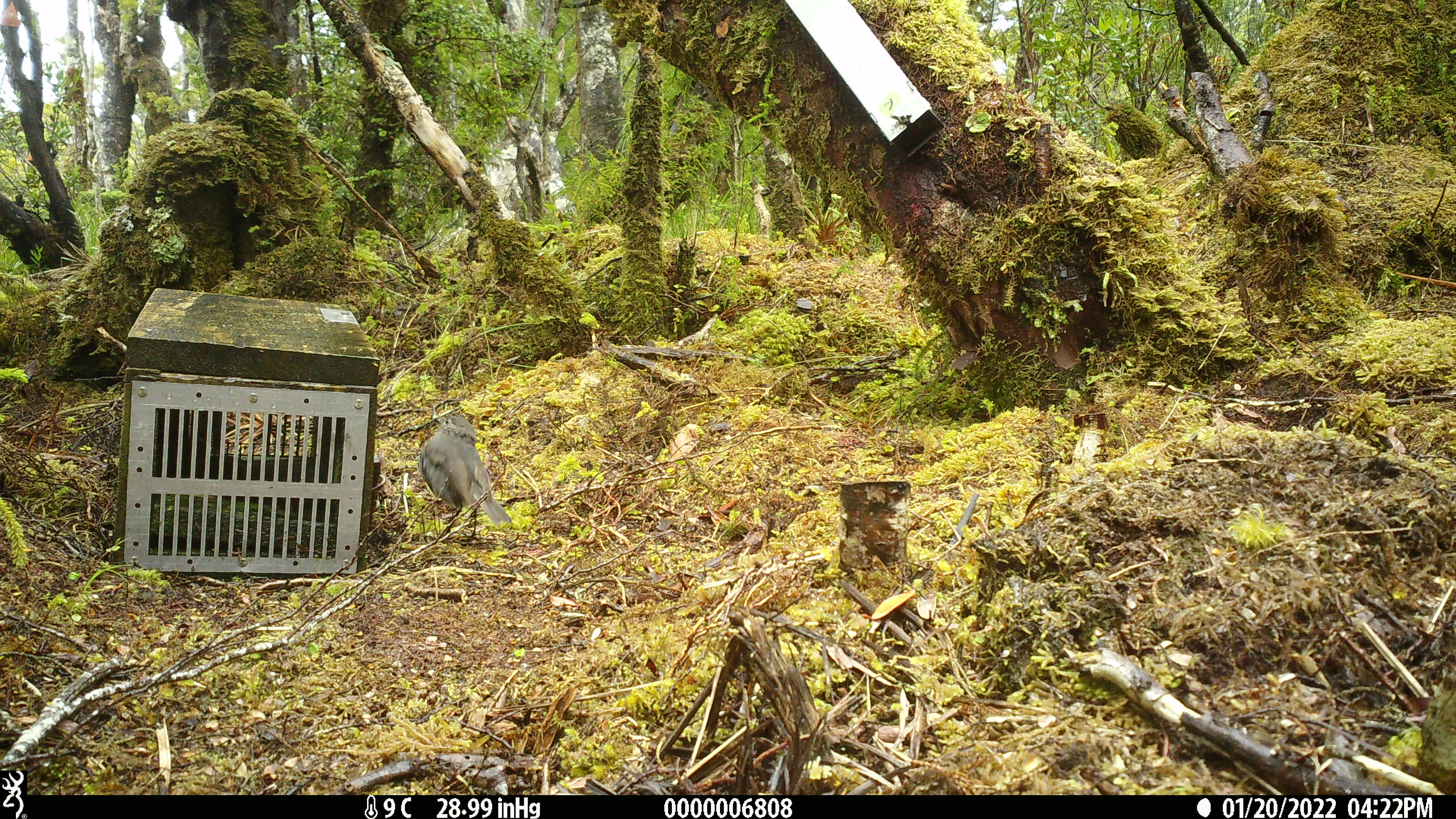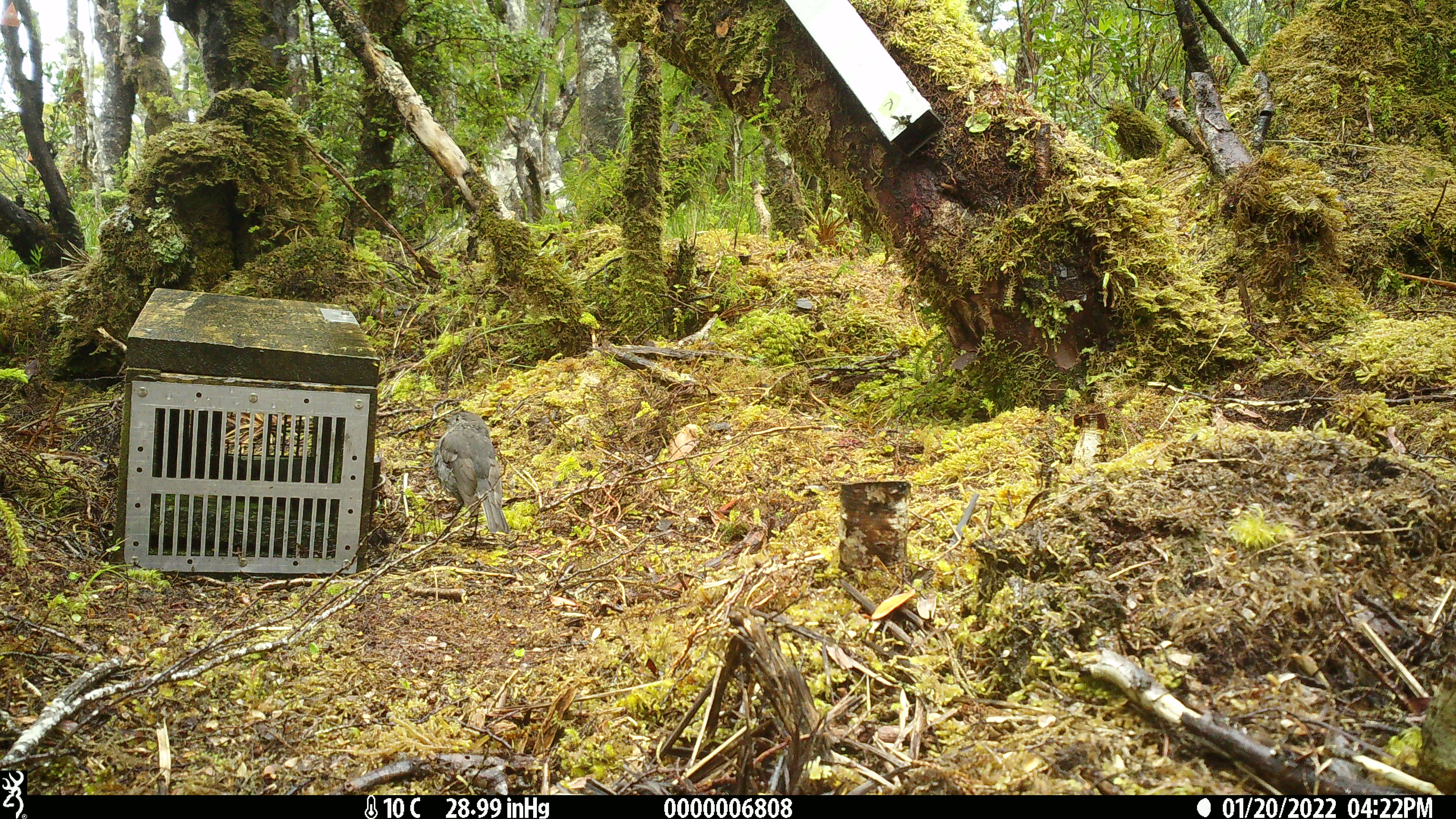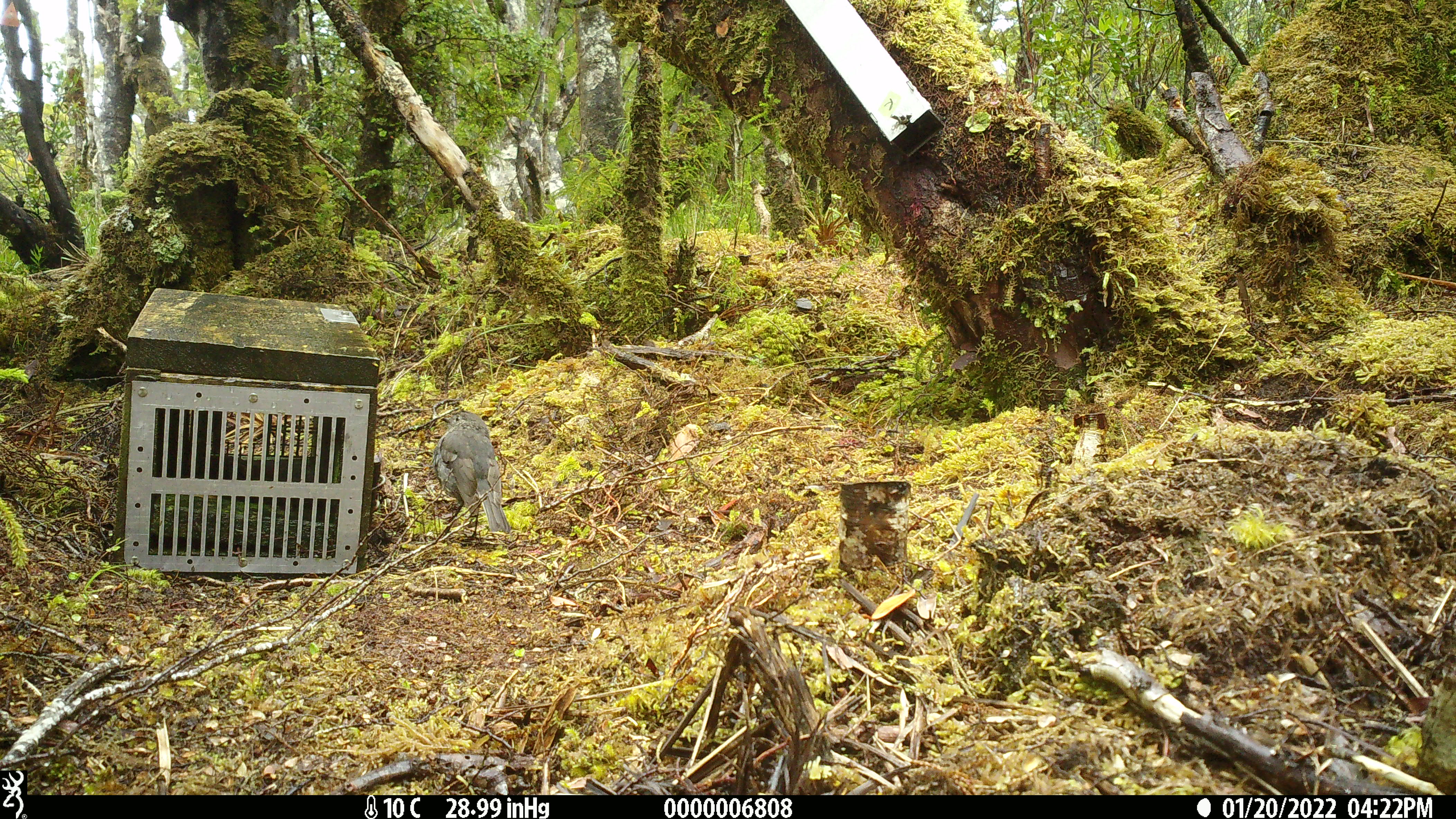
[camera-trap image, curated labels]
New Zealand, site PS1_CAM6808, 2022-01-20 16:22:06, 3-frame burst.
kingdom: Animalia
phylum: Chordata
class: Aves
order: Passeriformes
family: Petroicidae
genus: Petroica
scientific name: Petroica australis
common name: new zealand robin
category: robin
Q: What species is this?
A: Robin (new zealand robin) (Petroica australis).